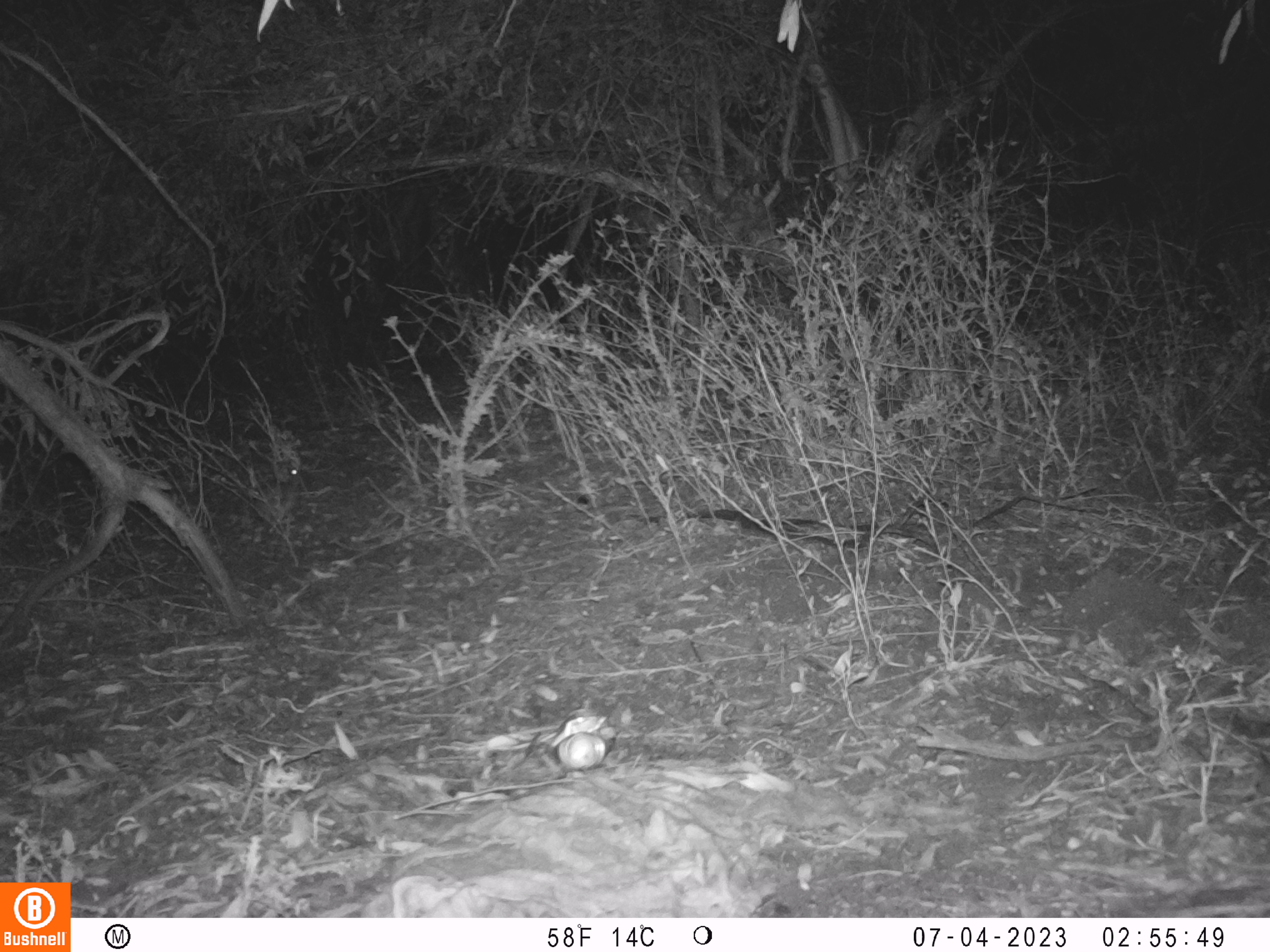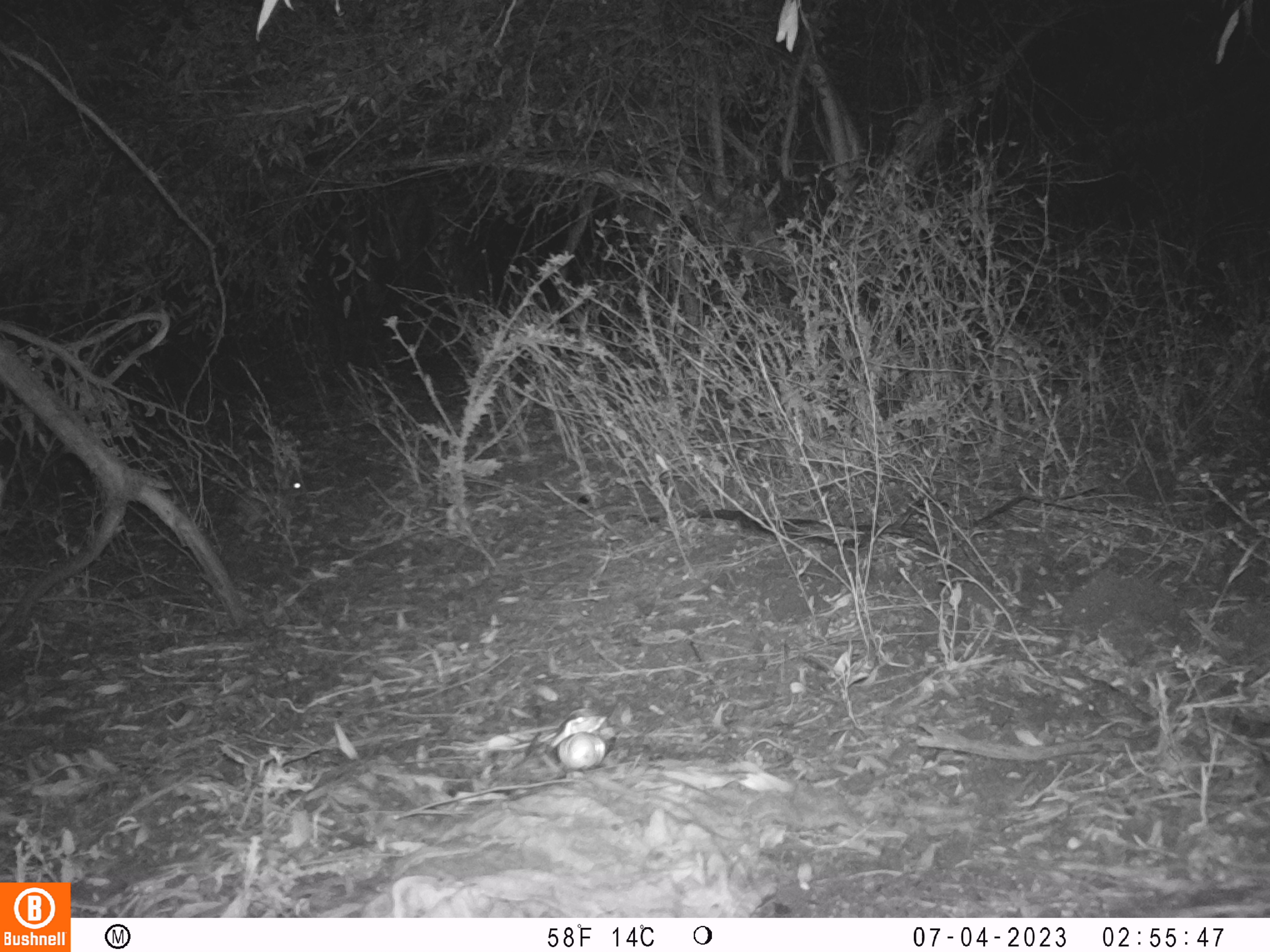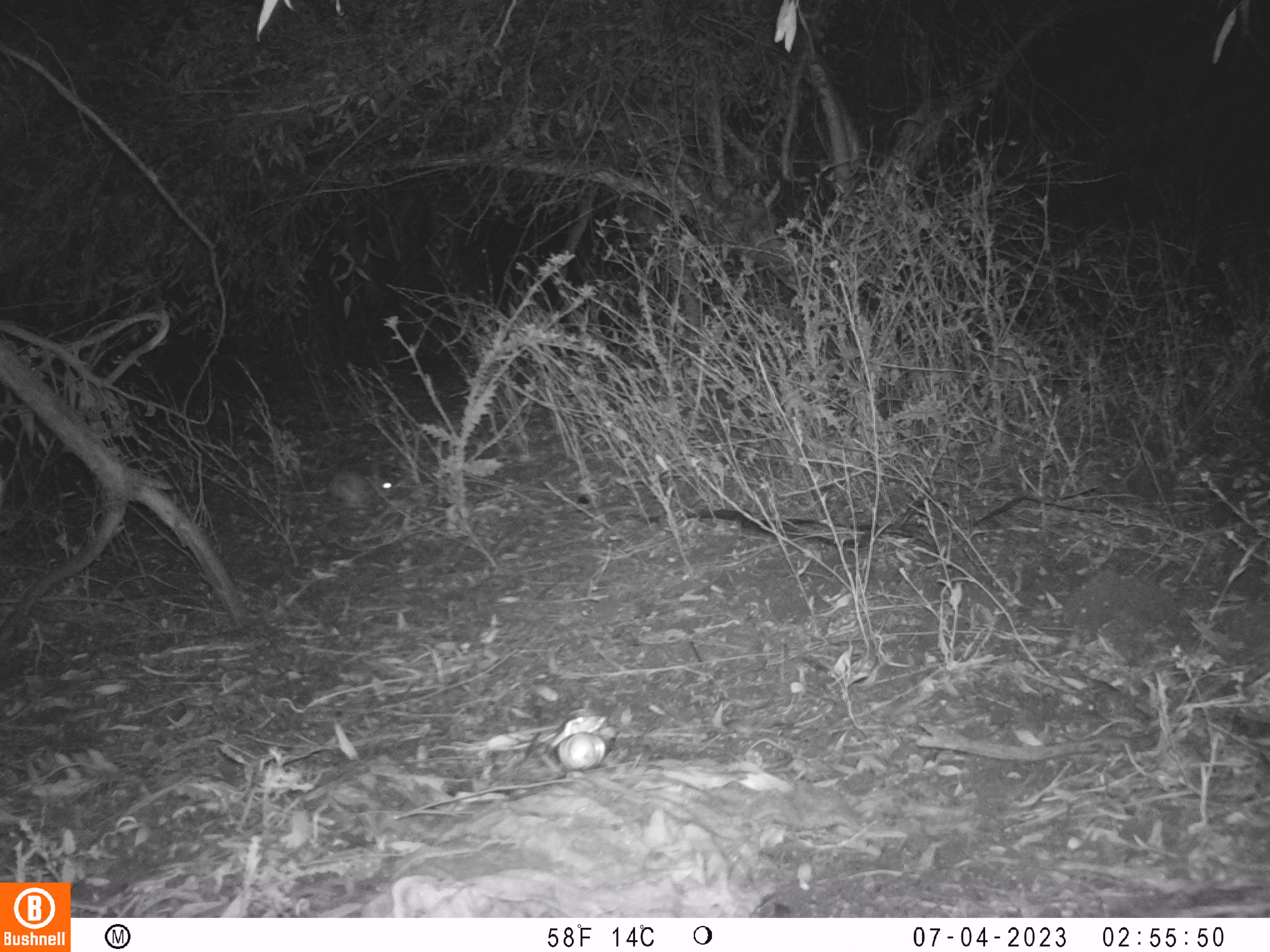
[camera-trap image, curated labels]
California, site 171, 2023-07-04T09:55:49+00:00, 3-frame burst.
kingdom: Animalia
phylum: Chordata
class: Mammalia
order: Lagomorpha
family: Leporidae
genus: Sylvilagus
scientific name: Sylvilagus bachmani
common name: brush rabbit